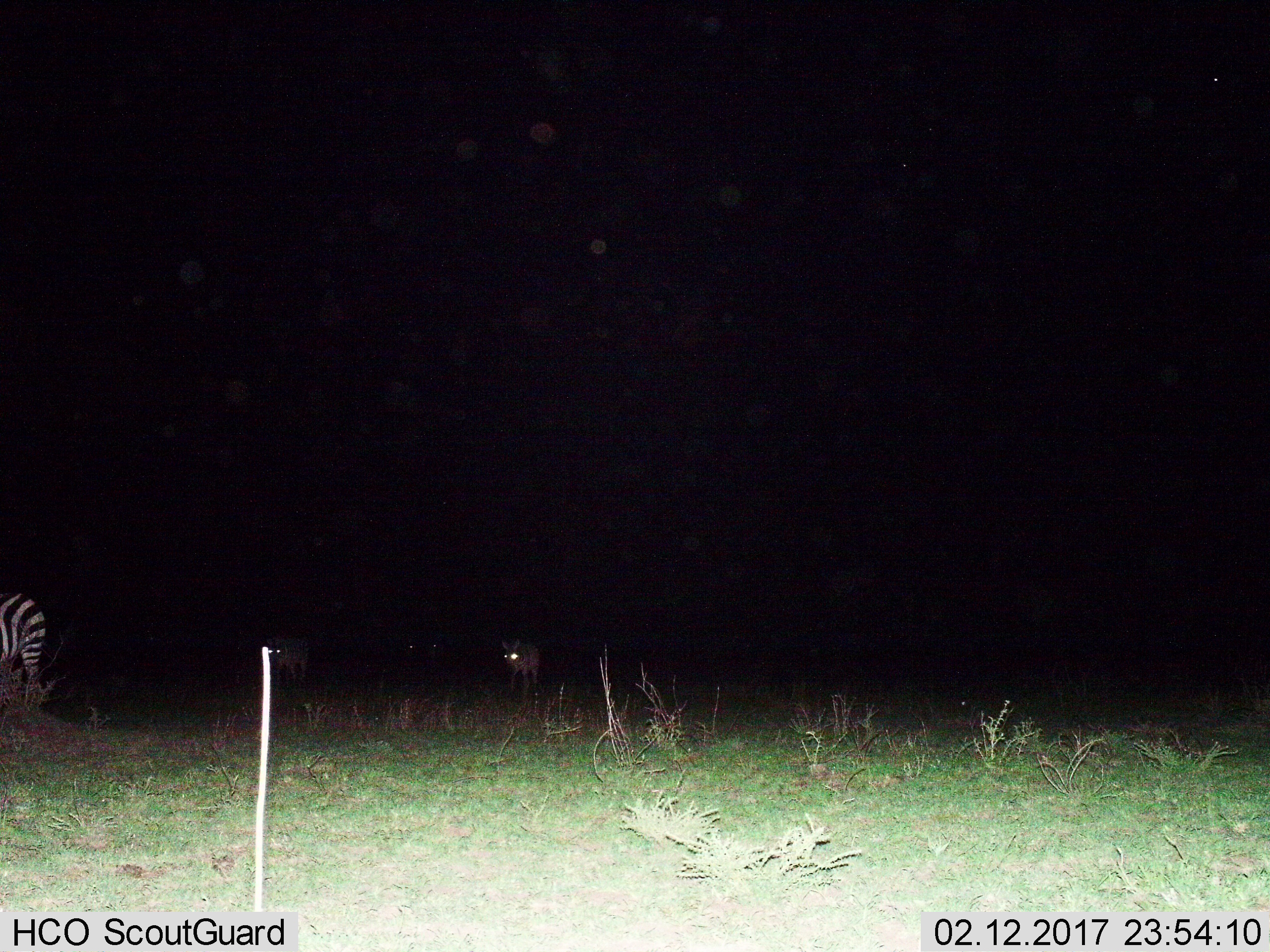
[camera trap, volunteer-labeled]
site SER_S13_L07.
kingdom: Animalia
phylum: Chordata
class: Mammalia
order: Perissodactyla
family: Equidae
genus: Equus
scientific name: Equus quagga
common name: plains zebra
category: zebraplains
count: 2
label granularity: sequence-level